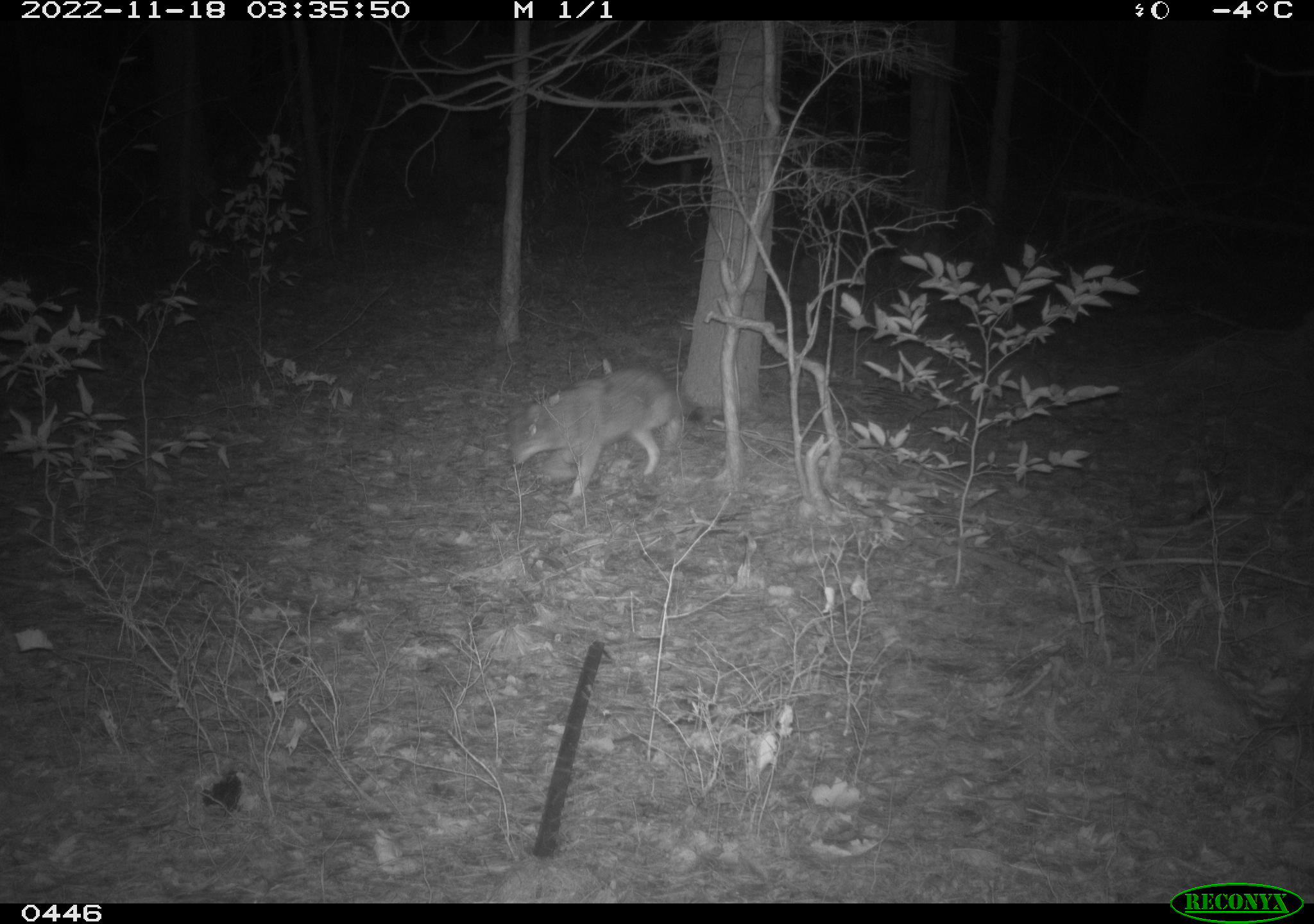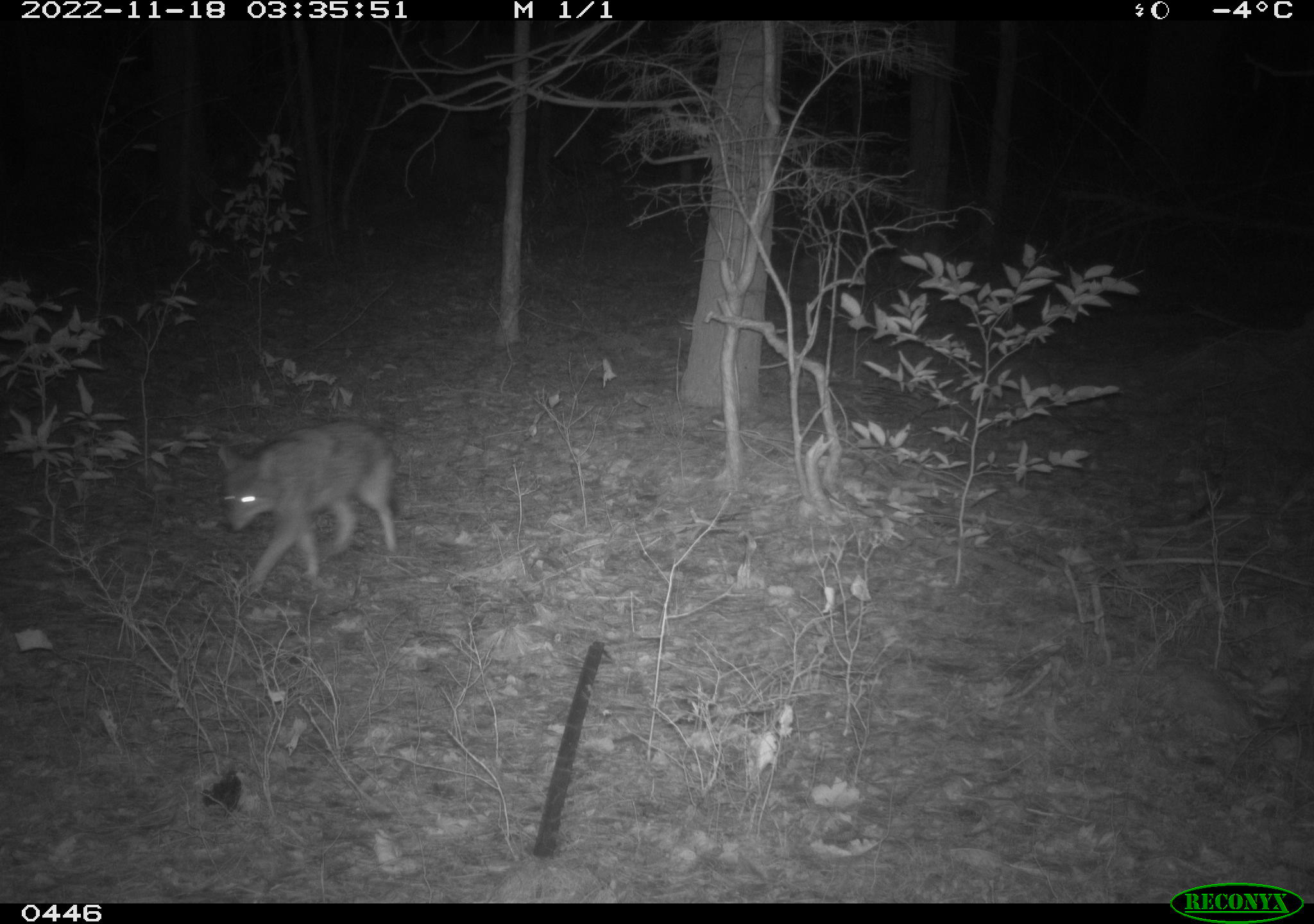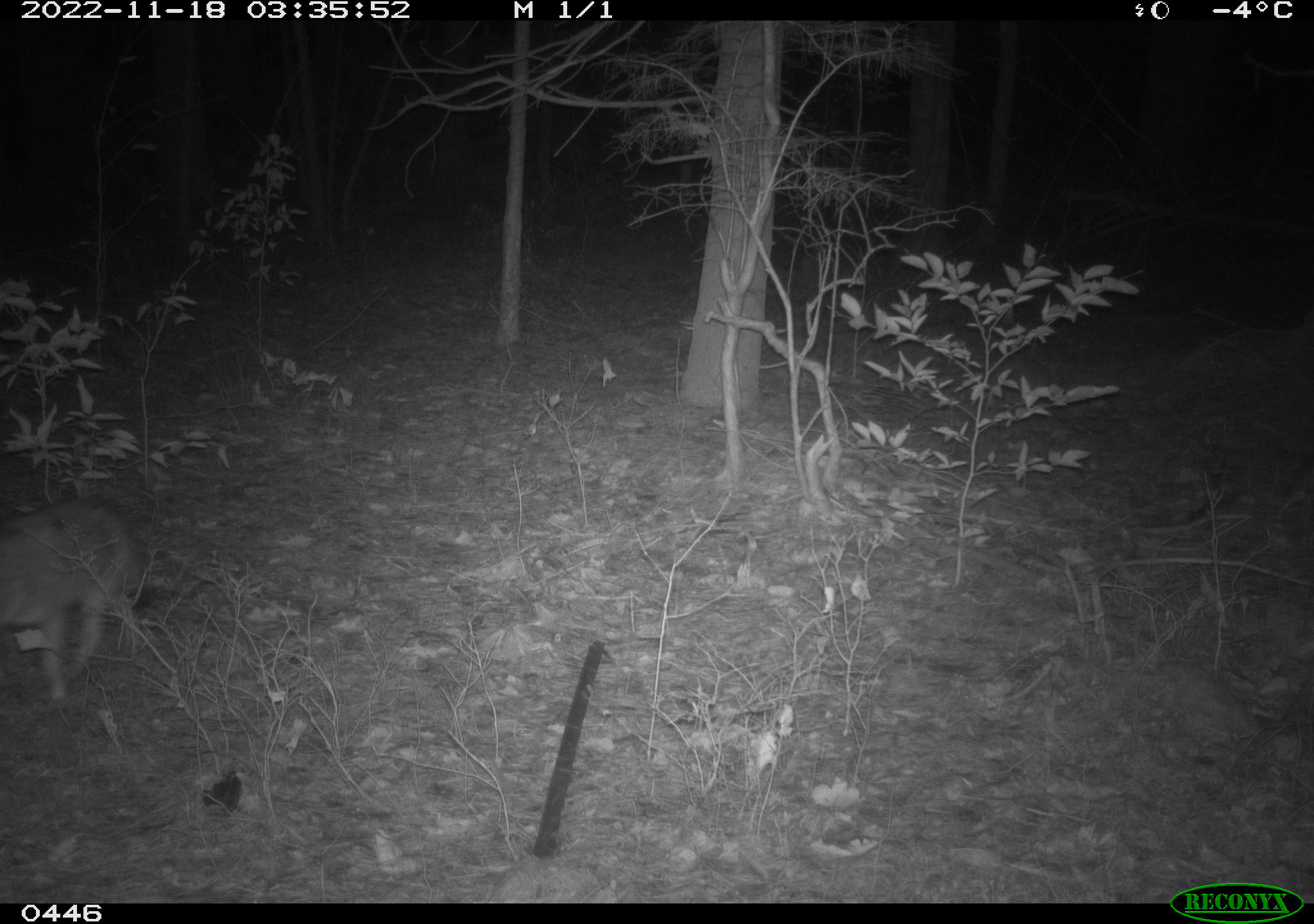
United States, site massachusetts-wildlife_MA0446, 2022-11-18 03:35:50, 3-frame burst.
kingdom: Animalia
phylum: Chordata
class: Mammalia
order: Carnivora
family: Canidae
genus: Canis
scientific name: Canis latrans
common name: coyote